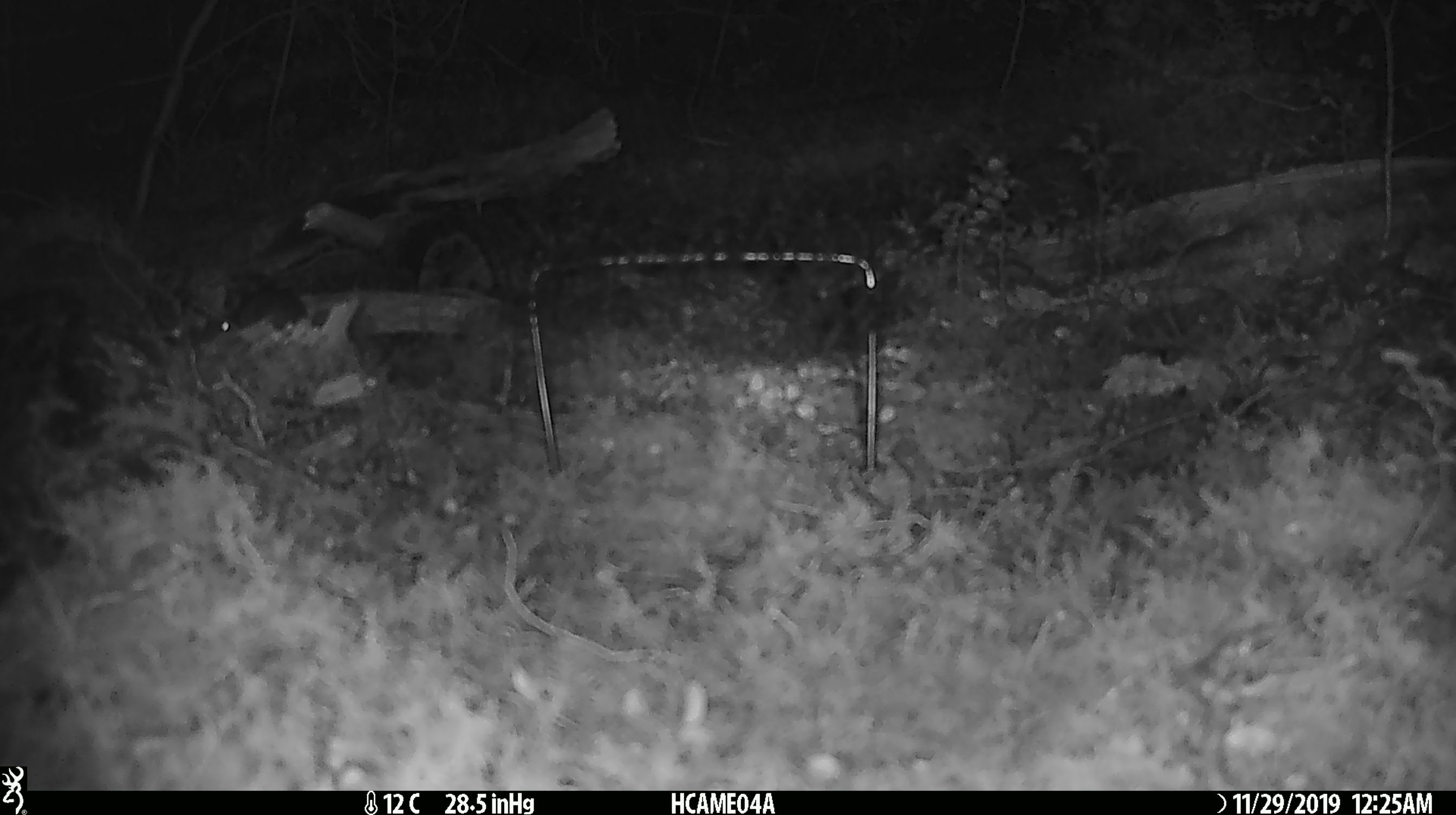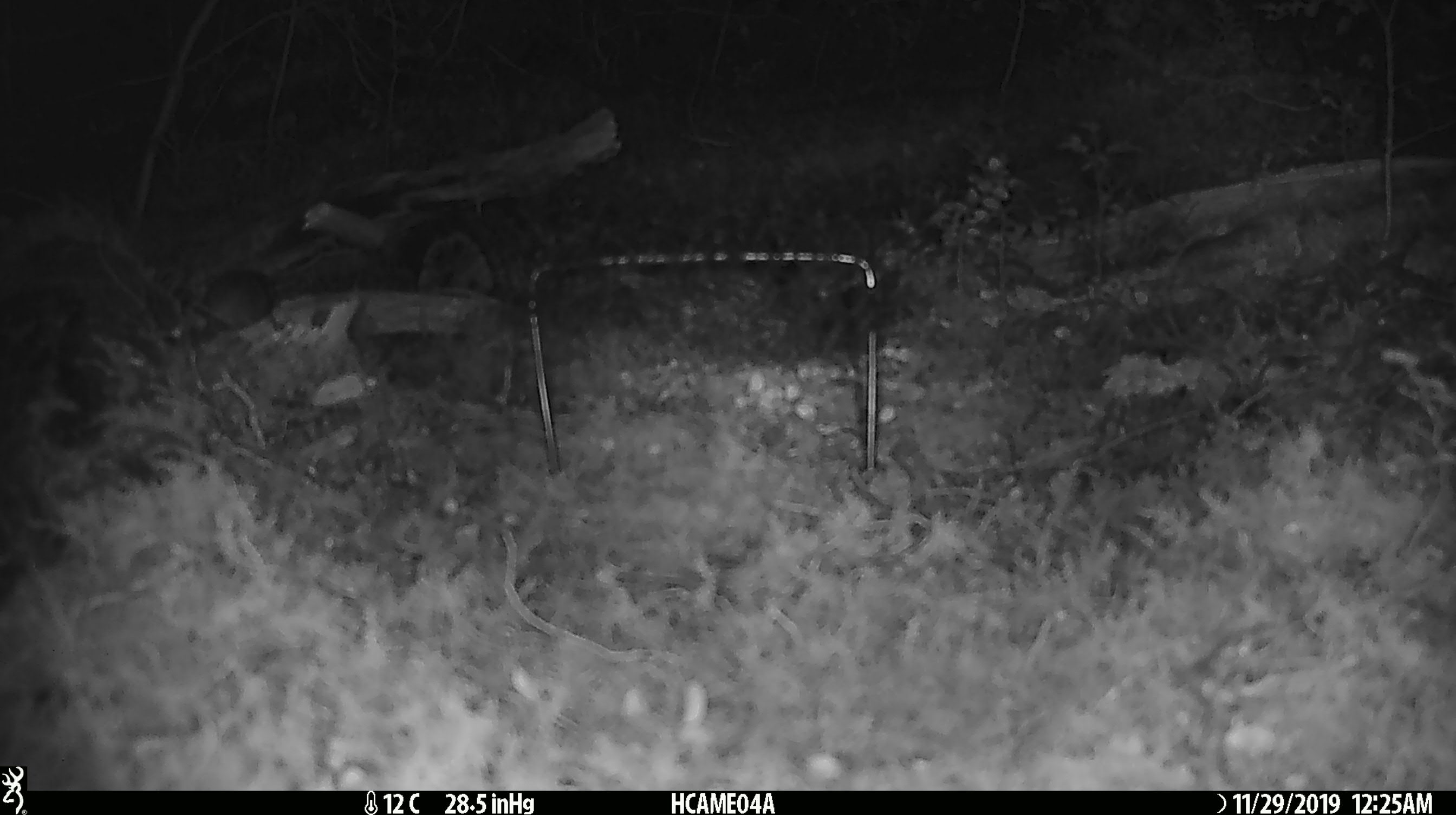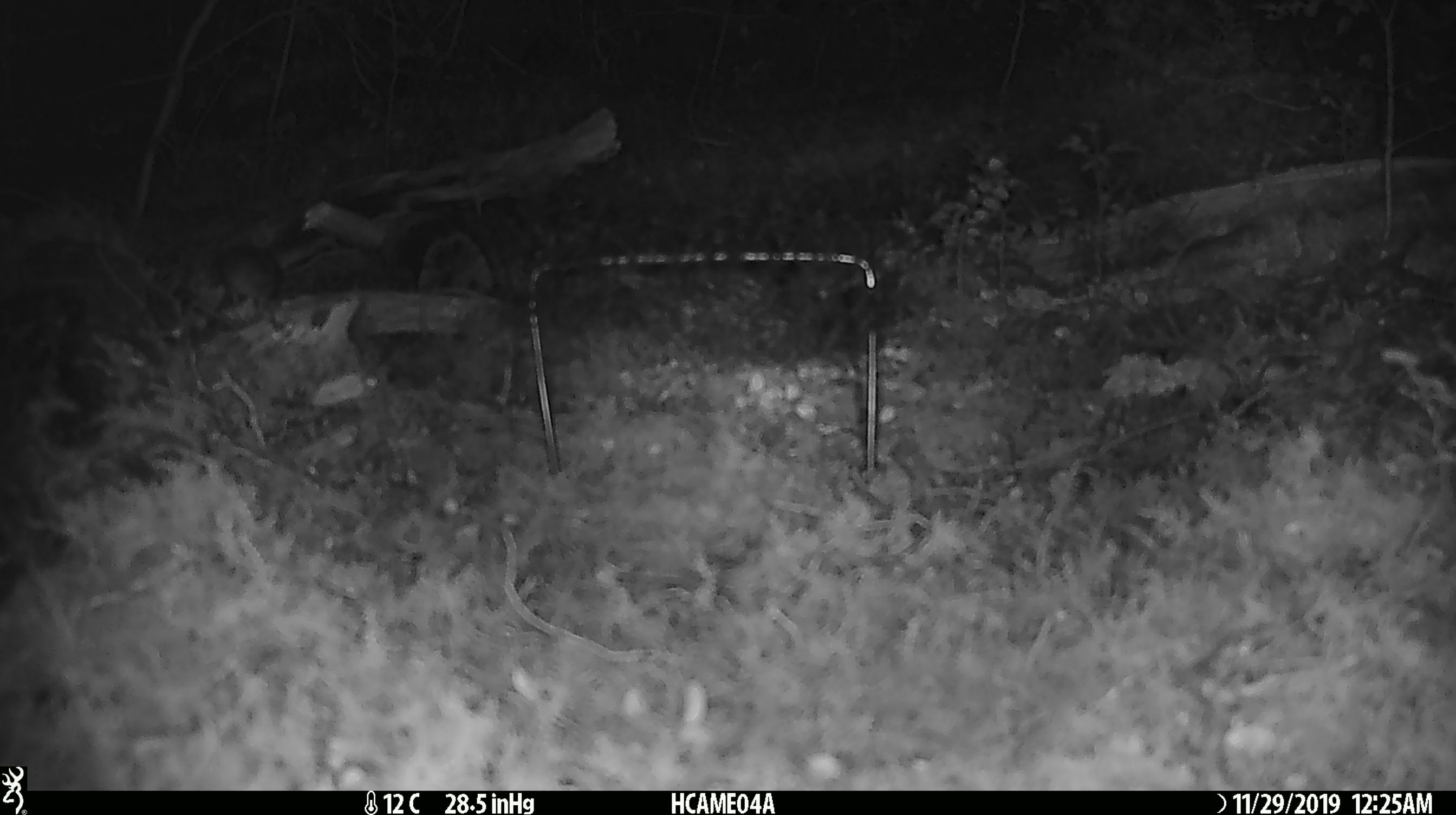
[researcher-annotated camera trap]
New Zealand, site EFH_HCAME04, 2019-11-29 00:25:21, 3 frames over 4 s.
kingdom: Animalia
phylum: Chordata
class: Mammalia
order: Rodentia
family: Muridae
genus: Mus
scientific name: Mus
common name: mouse